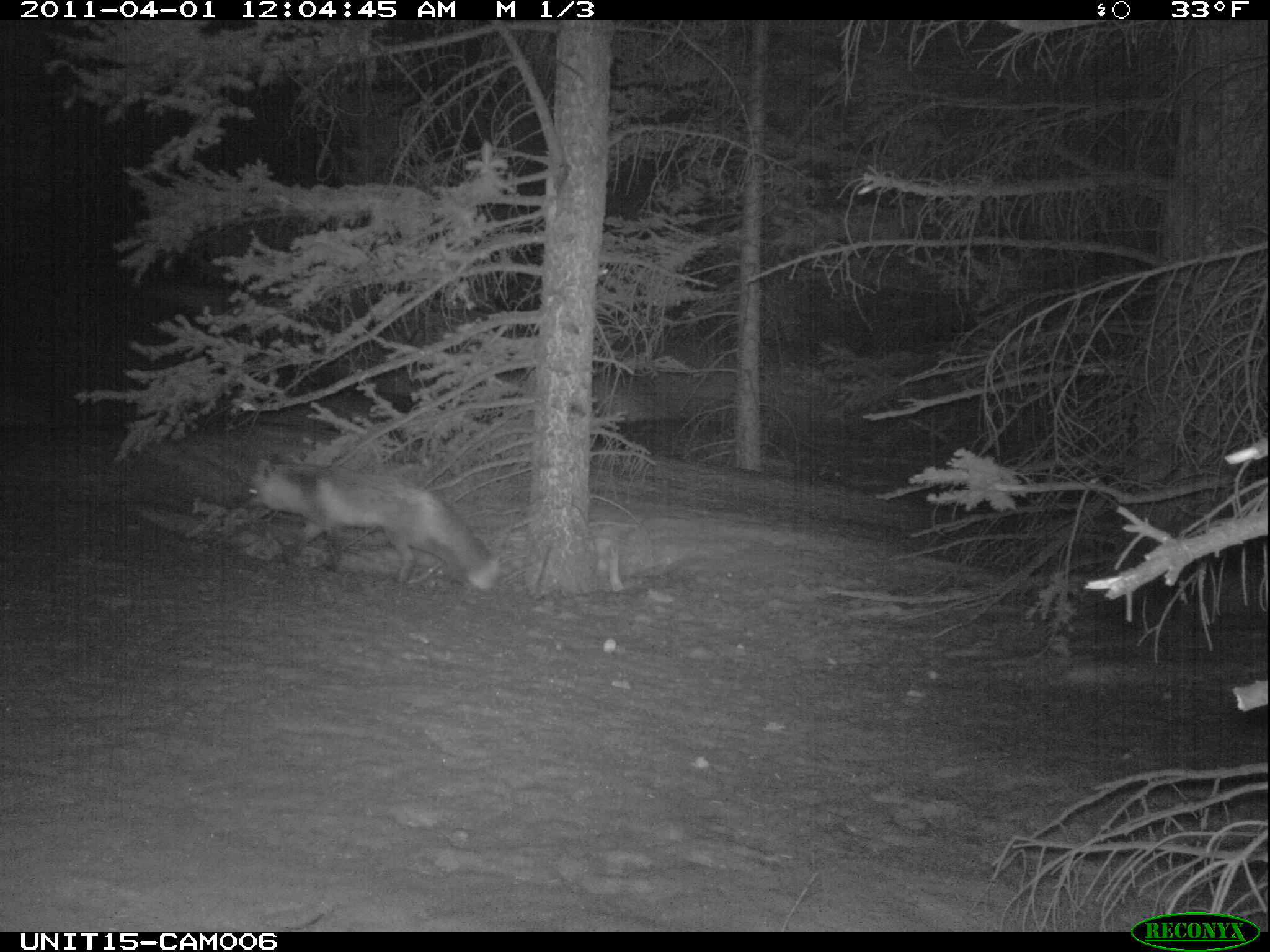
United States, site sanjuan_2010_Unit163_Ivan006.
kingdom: Animalia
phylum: Chordata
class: Mammalia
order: Carnivora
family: Canidae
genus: Vulpes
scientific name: Vulpes vulpes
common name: red fox